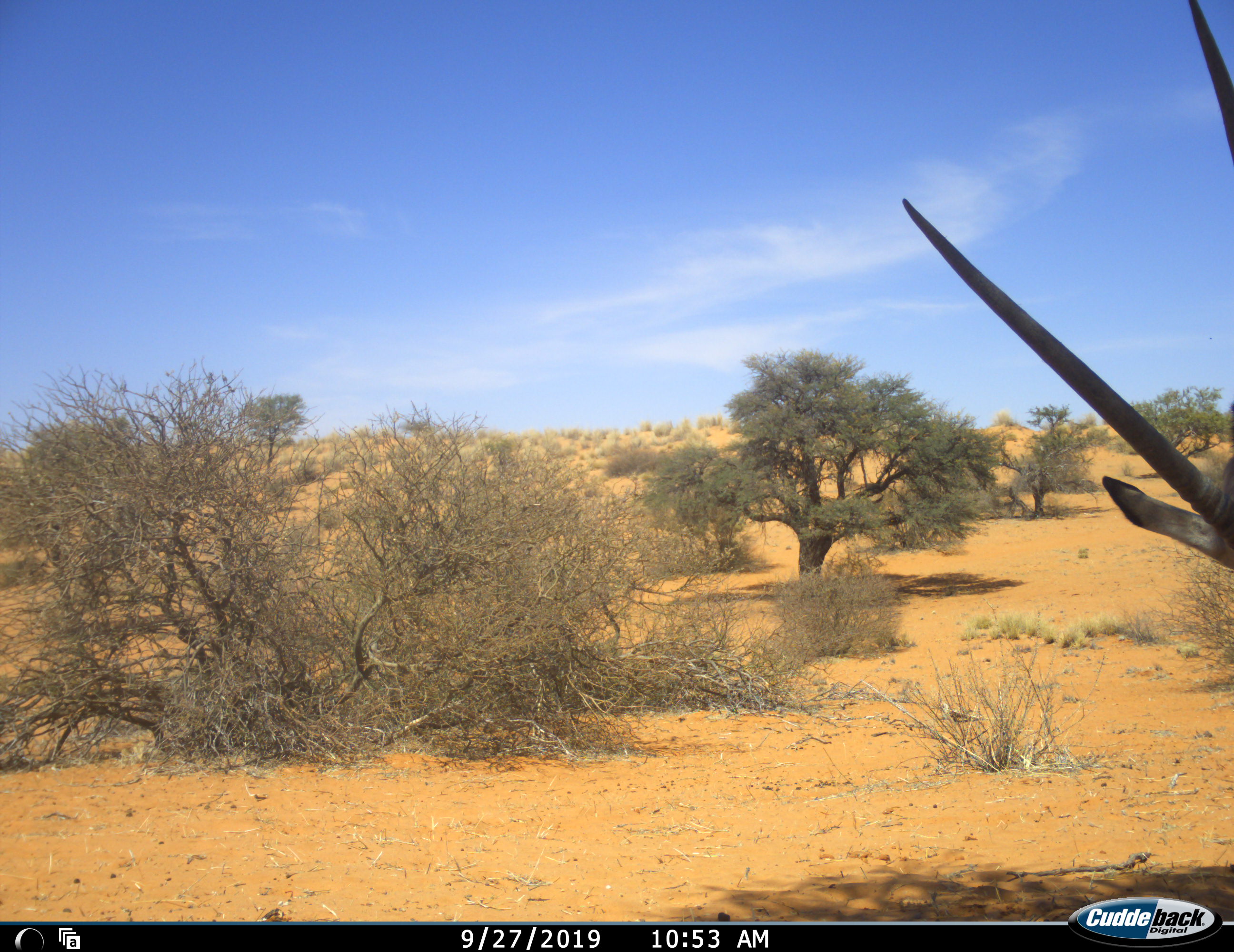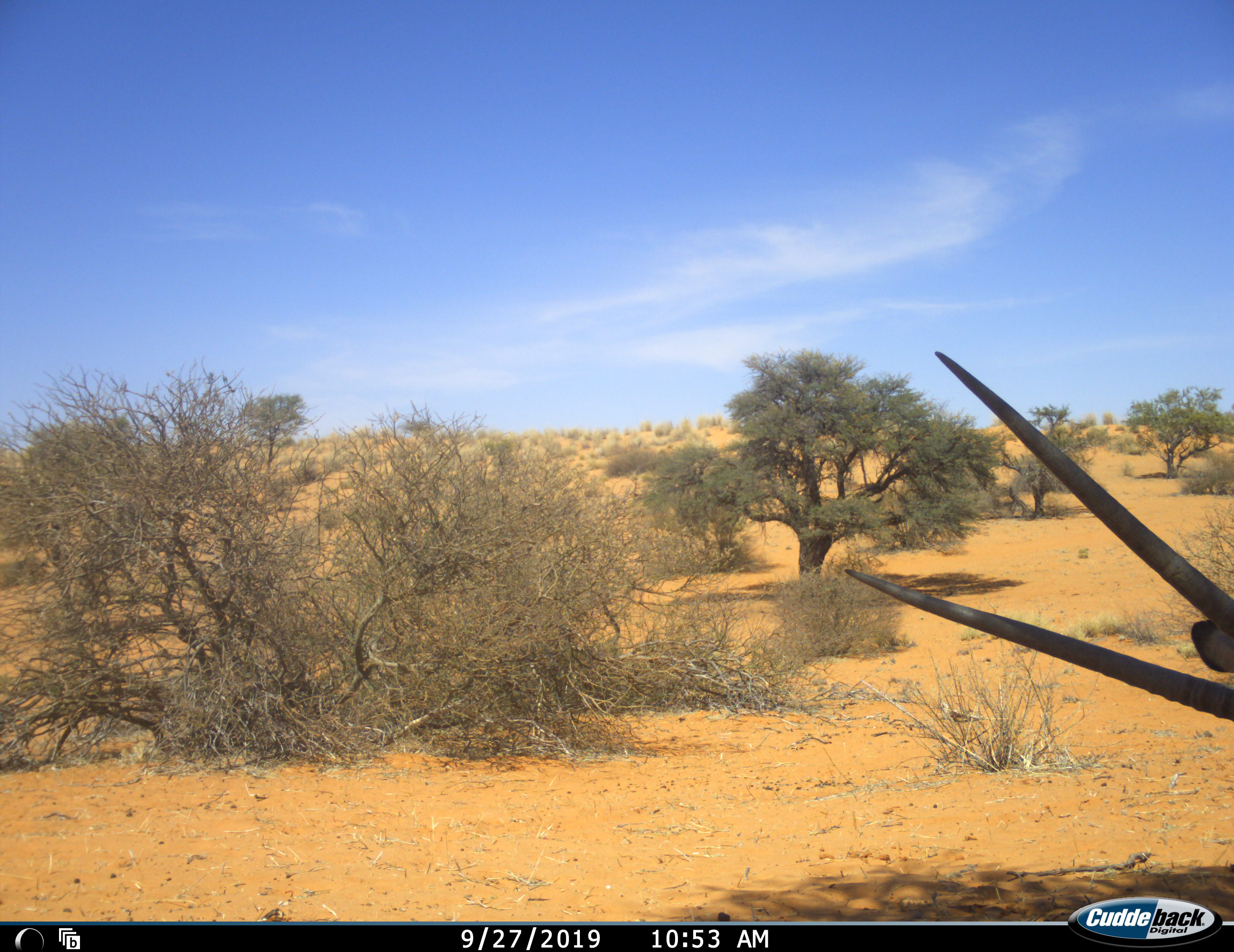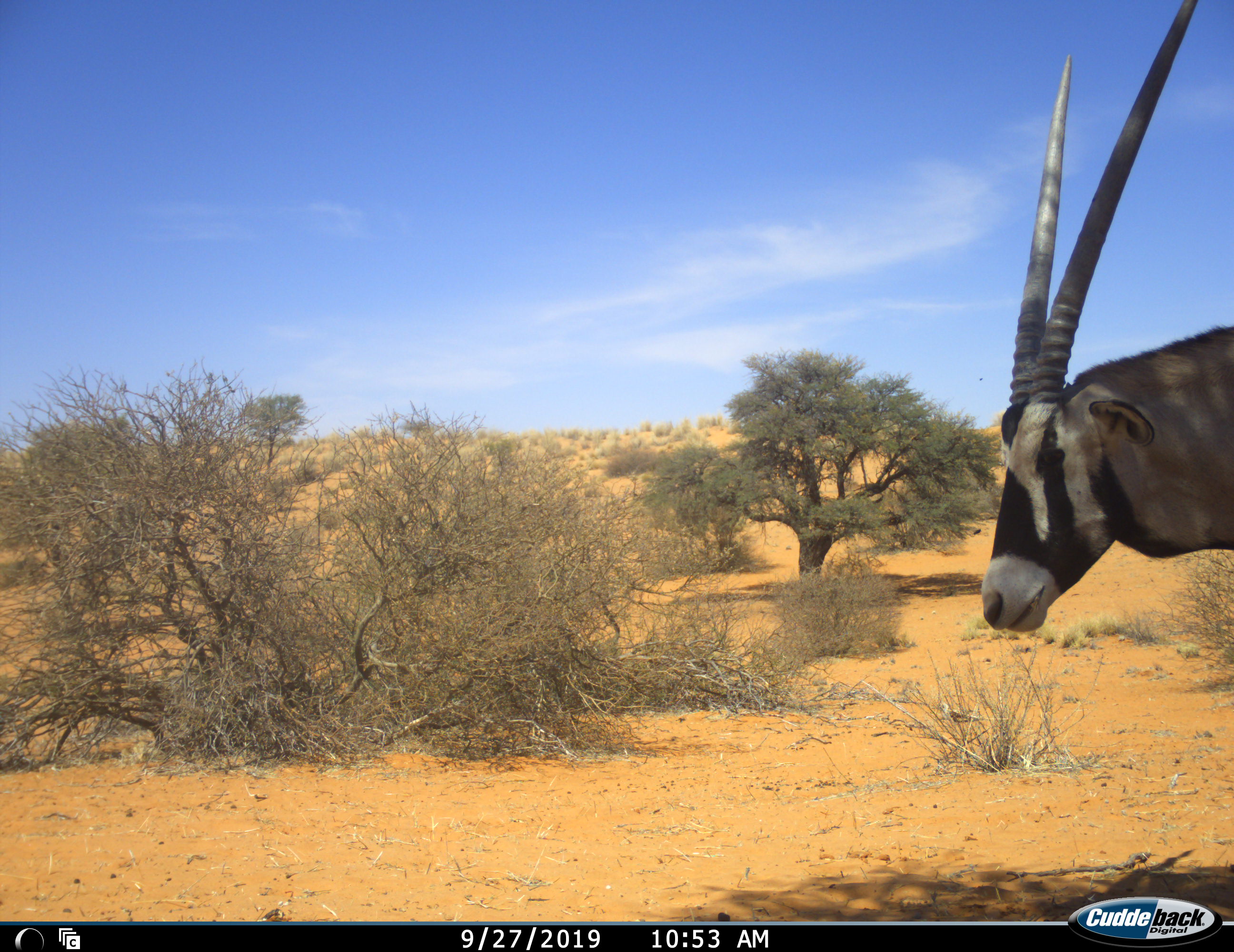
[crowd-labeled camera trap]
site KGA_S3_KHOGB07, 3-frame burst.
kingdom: Animalia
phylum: Chordata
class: Mammalia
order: Artiodactyla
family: Bovidae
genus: Oryx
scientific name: Oryx gazella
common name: gemsbok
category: oryx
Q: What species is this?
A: Oryx (gemsbok) (Oryx gazella).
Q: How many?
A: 1.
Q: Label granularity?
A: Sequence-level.